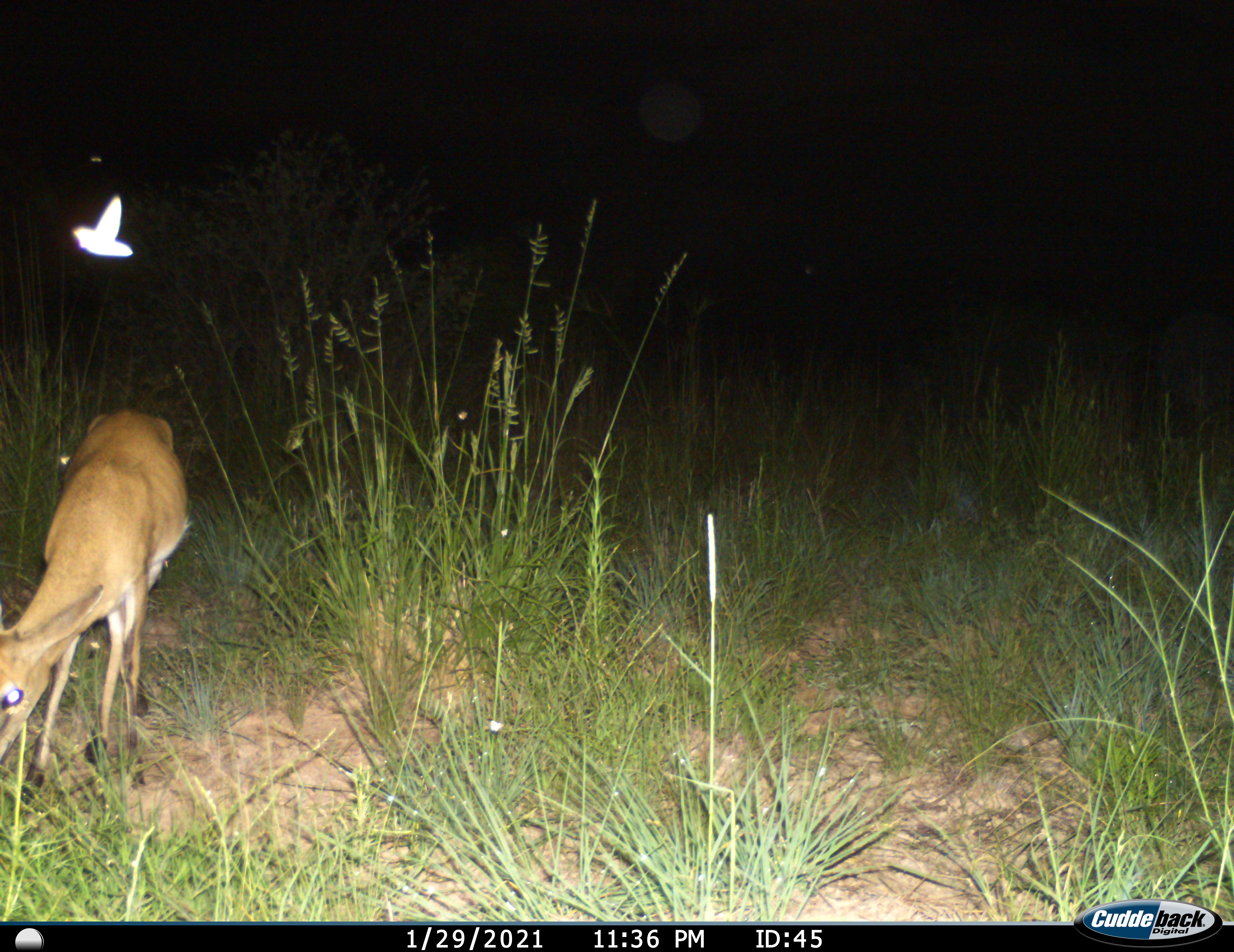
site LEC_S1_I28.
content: unidentified animal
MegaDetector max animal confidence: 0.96